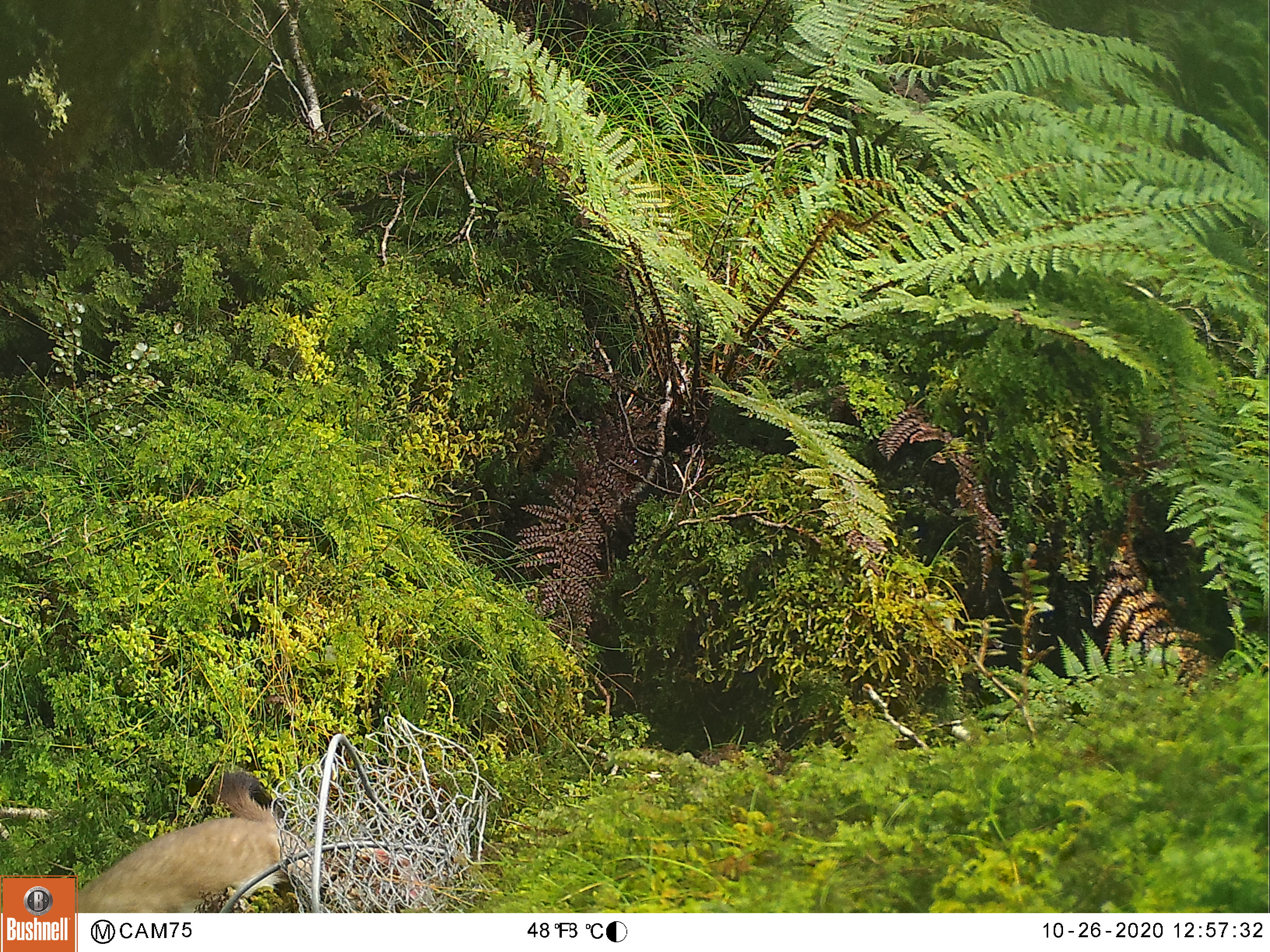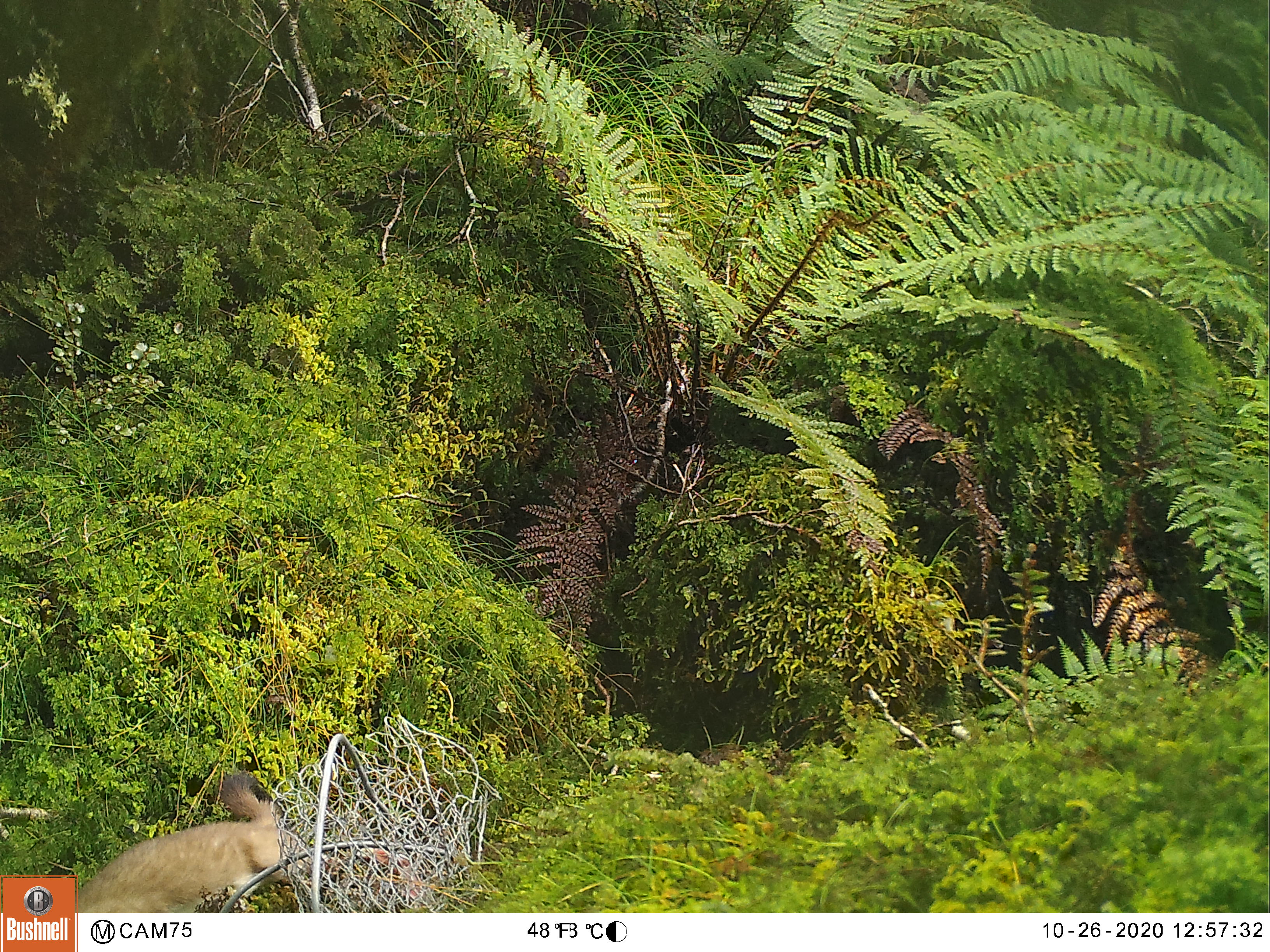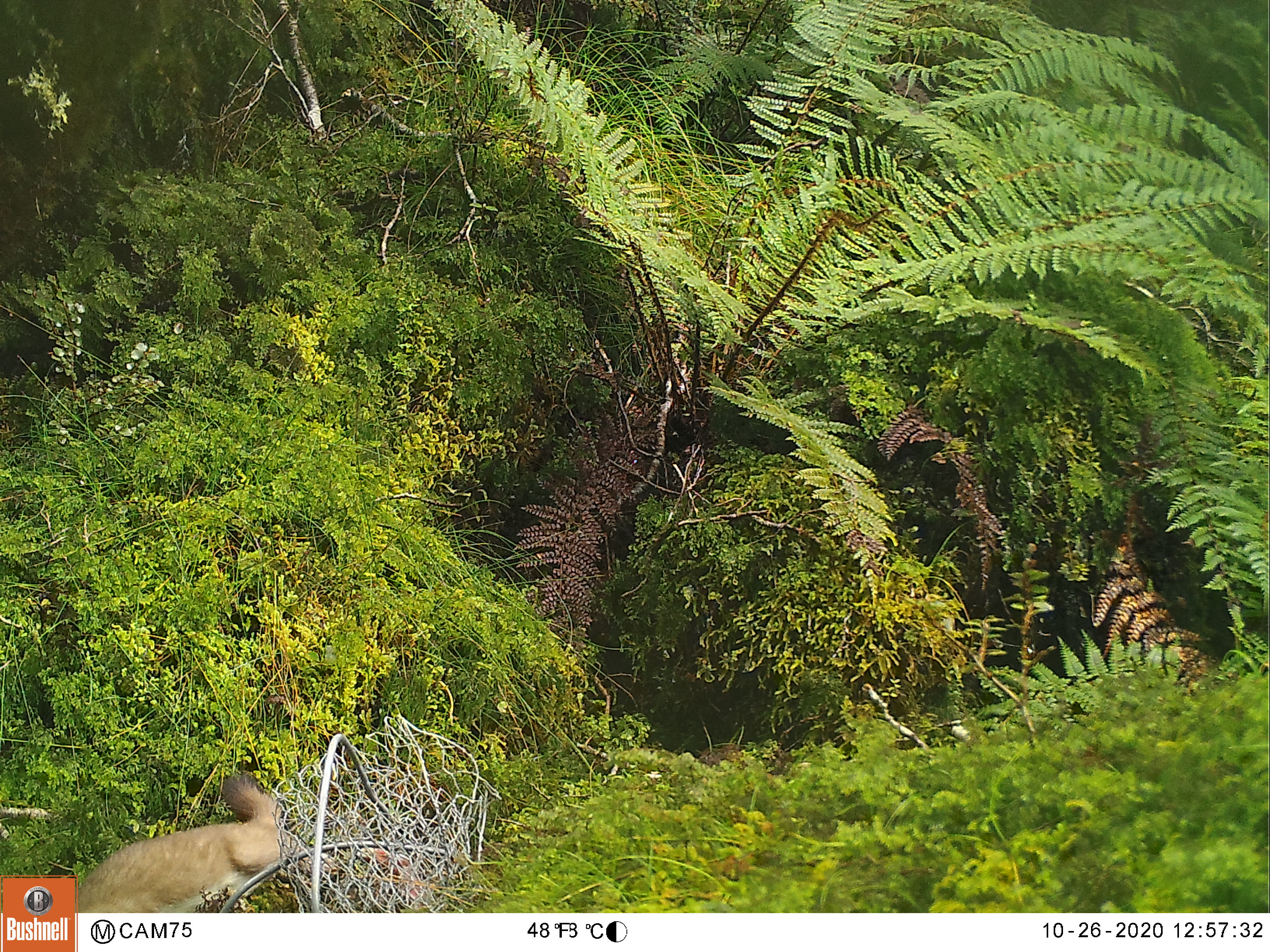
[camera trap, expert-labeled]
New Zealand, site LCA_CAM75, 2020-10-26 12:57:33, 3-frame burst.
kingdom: Animalia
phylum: Chordata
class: Mammalia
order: Carnivora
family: Mustelidae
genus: Mustela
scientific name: Mustela erminea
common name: stoat